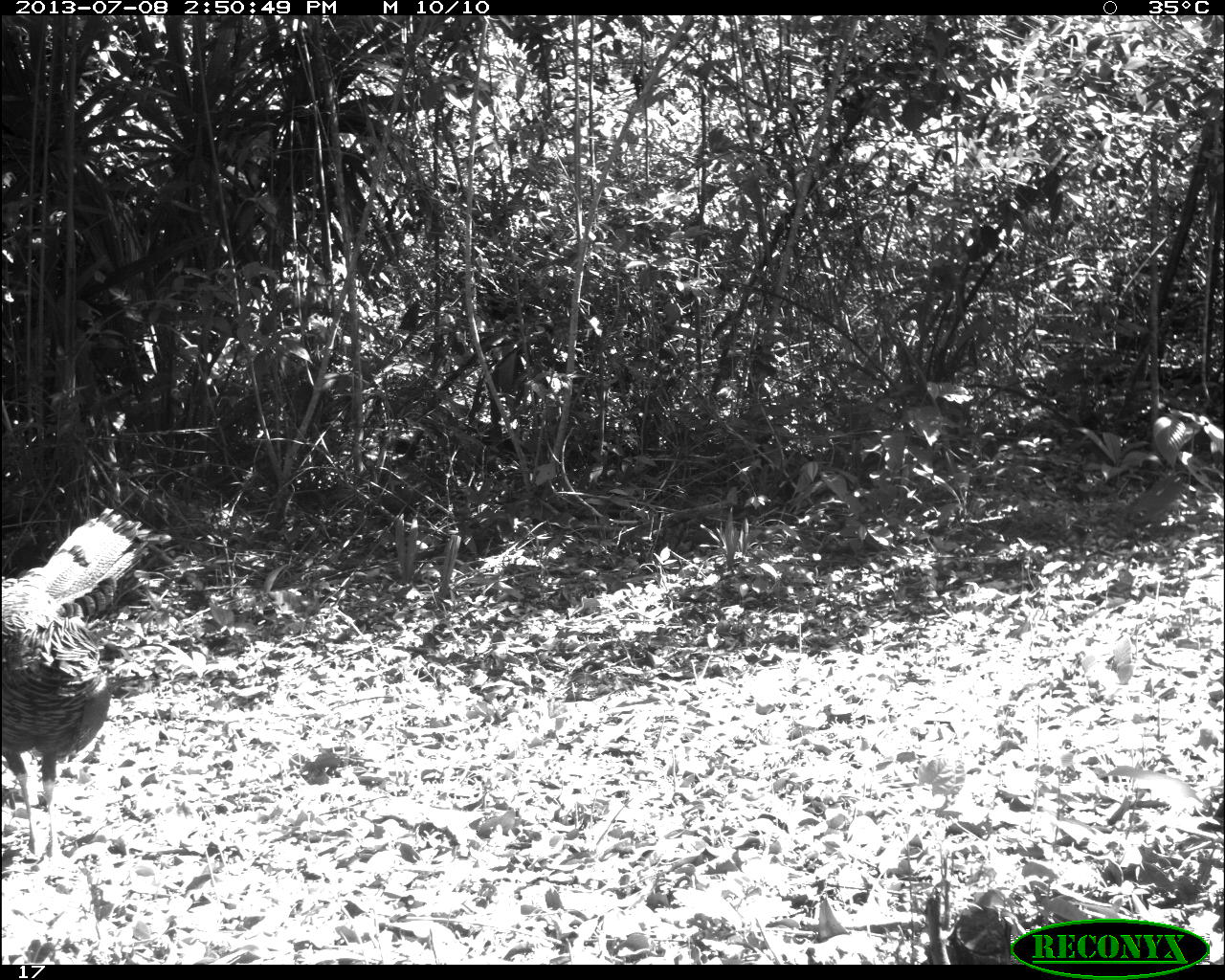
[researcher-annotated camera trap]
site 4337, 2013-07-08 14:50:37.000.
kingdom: Animalia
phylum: Chordata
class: Aves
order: Galliformes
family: Phasianidae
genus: Meleagris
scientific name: Meleagris ocellata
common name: ocellated turkey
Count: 1.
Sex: male.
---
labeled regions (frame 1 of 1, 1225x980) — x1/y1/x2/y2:
meleagris ocellata: 0/506/148/877